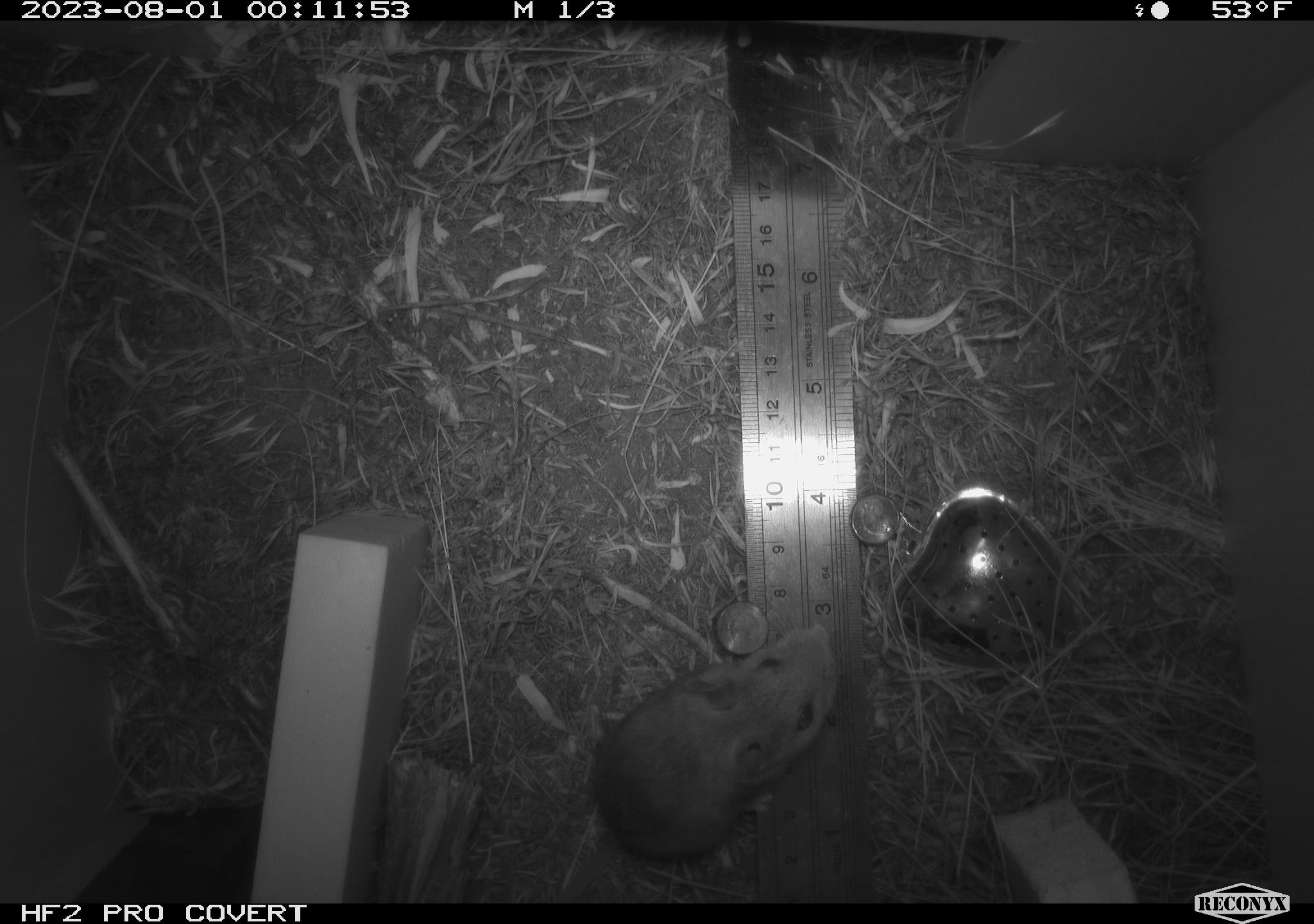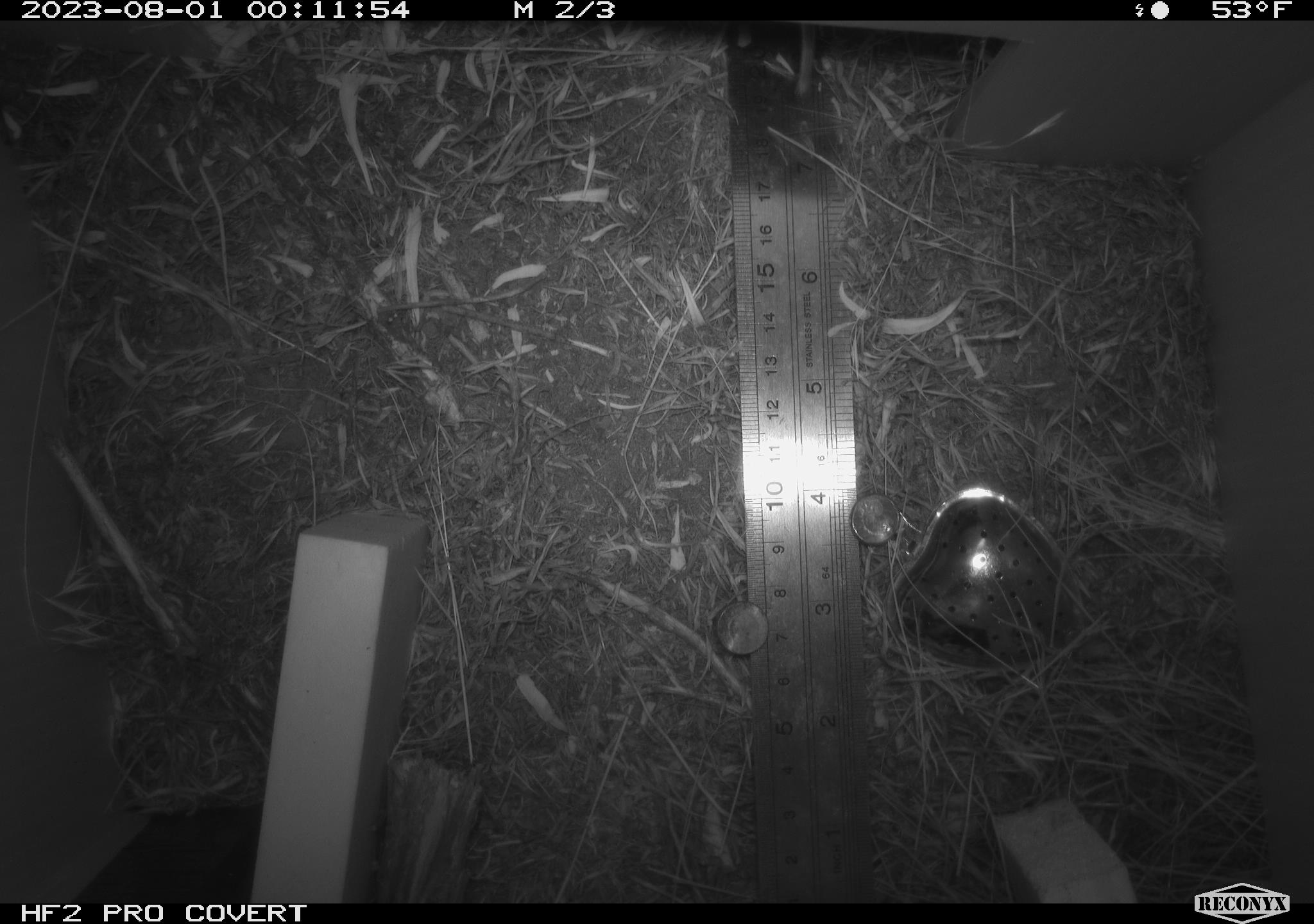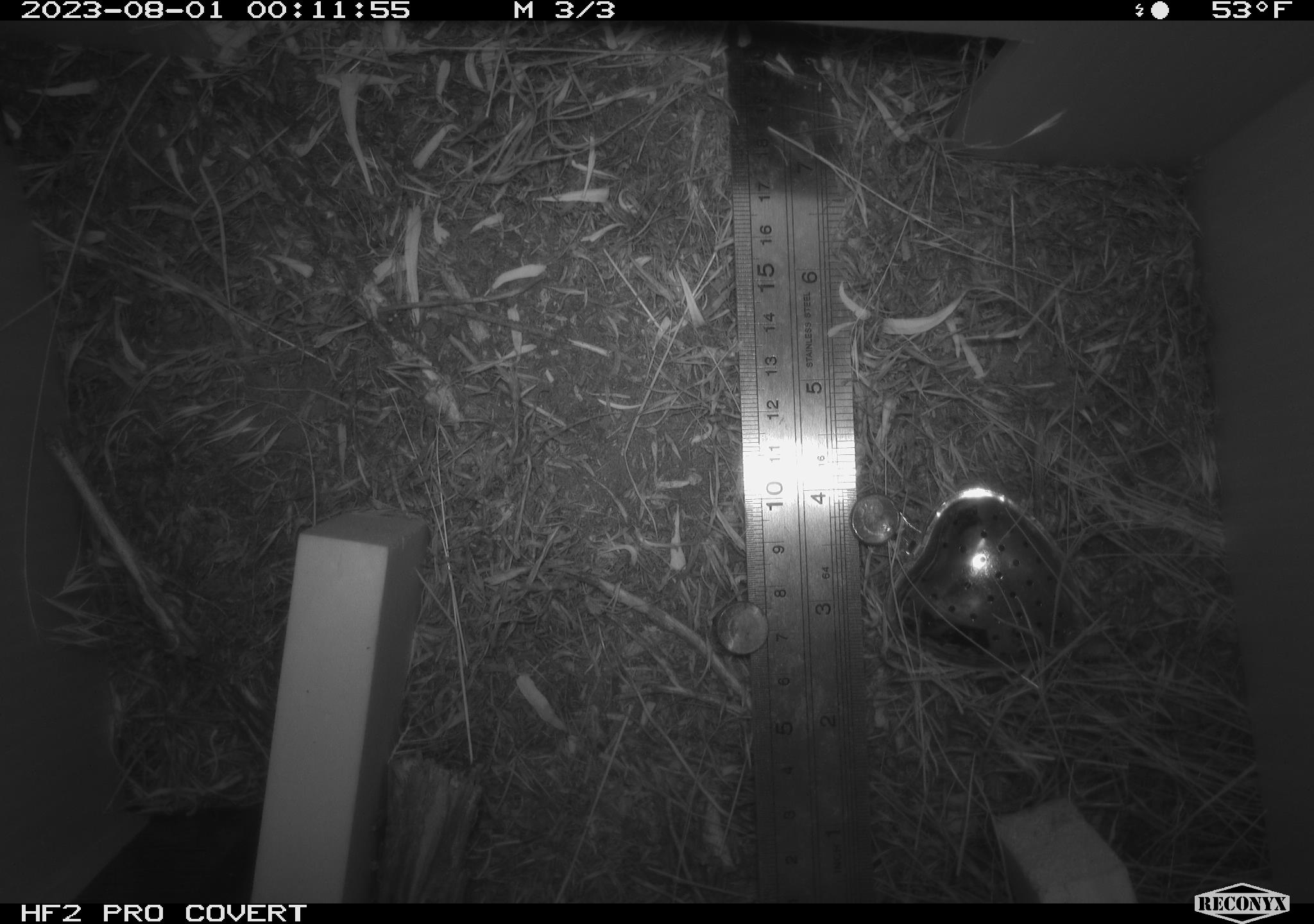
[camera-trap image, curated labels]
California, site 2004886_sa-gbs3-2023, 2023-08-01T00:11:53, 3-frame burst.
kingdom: Animalia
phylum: Chordata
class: Mammalia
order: Rodentia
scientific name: Rodentia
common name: mouse species